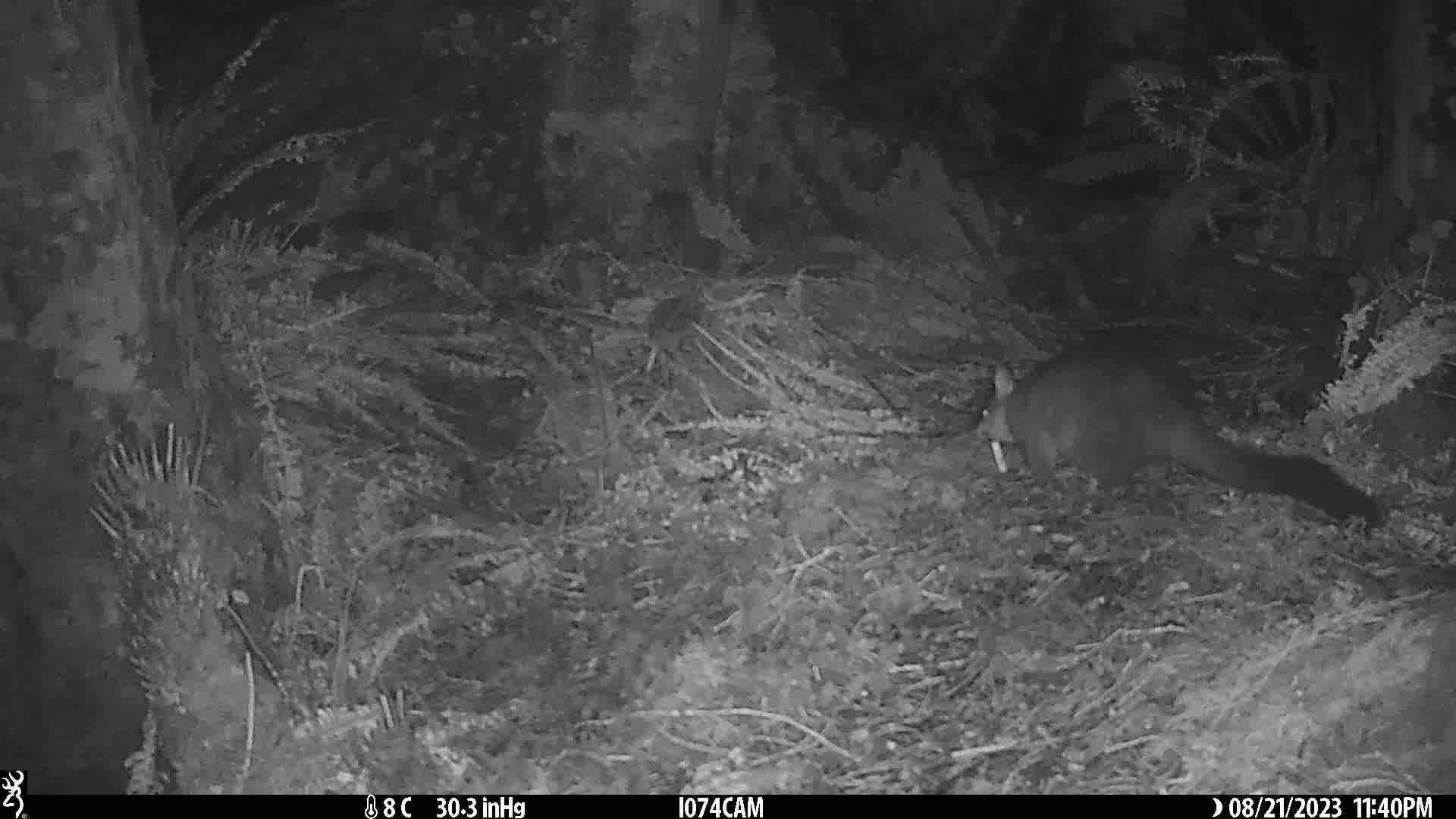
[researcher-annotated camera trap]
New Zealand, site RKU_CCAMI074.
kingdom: Animalia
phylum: Chordata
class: Mammalia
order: Diprotodontia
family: Phalangeridae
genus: Trichosurus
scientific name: Trichosurus vulpecula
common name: common brushtail possum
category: possum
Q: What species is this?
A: Possum (common brushtail possum) (Trichosurus vulpecula).